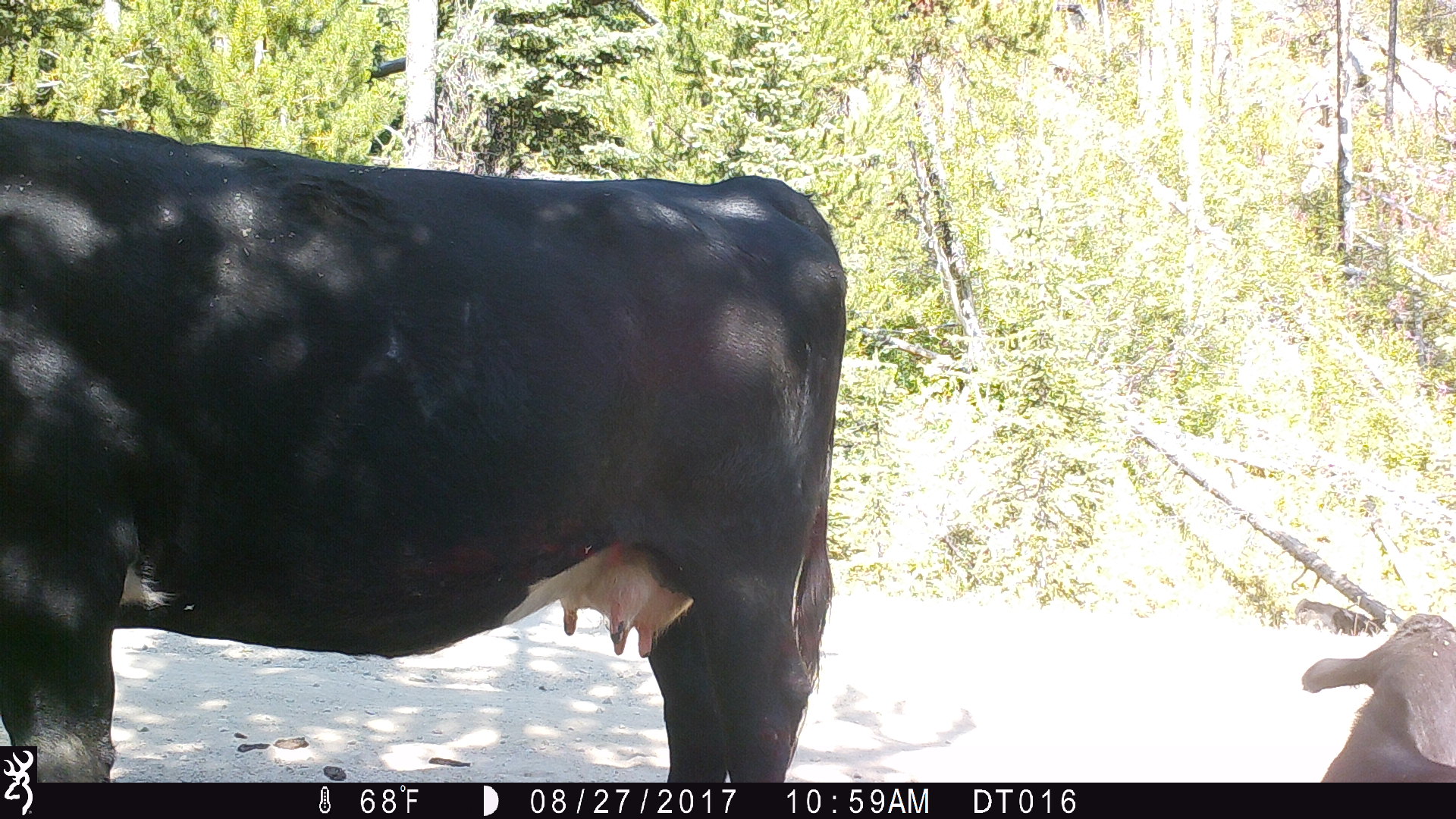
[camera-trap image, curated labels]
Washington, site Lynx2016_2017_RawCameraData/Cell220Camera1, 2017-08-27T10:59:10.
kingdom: Animalia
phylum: Chordata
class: Mammalia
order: Artiodactyla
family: Bovidae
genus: Bos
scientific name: Bos taurus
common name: domestic cattle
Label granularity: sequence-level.